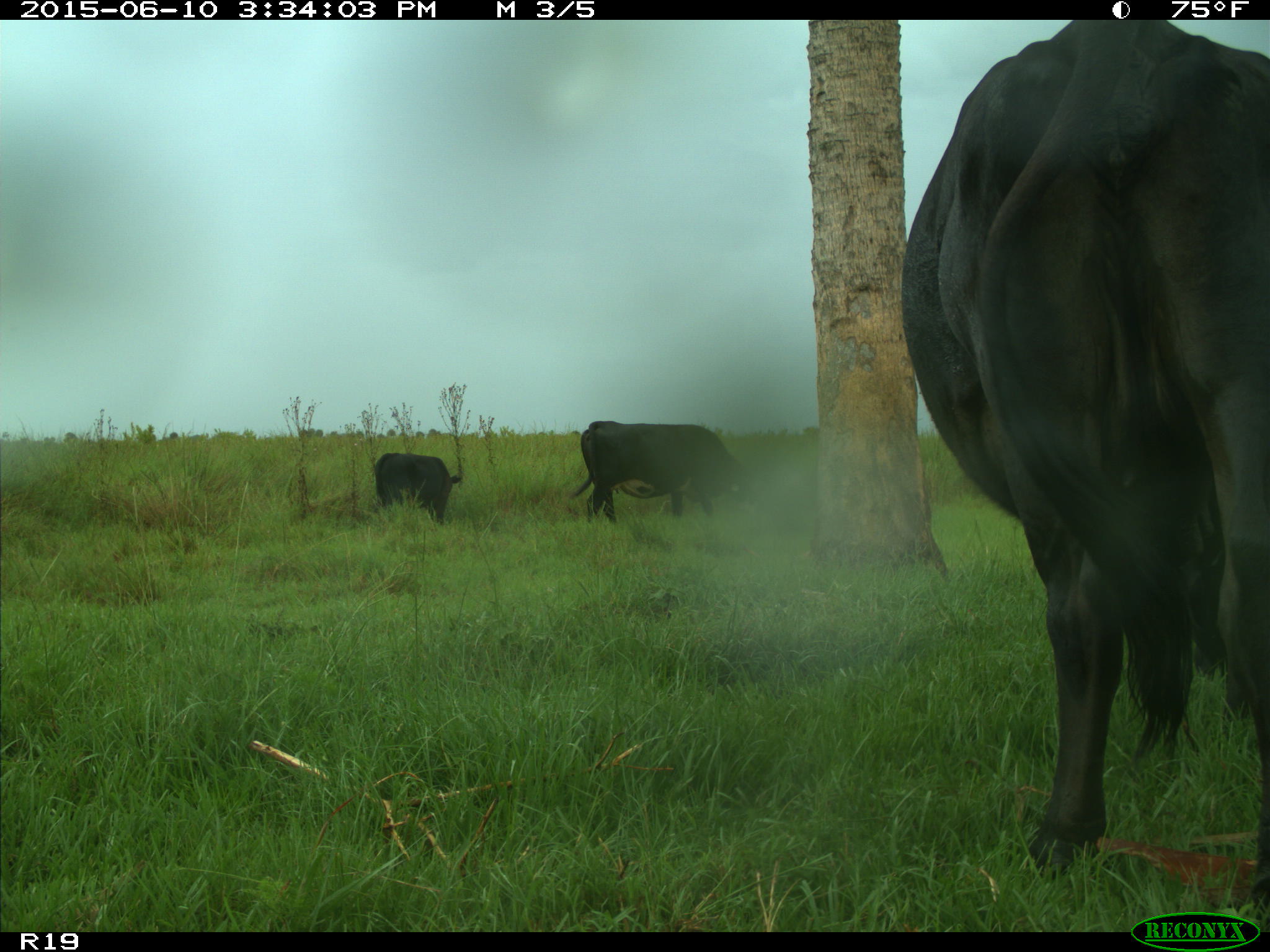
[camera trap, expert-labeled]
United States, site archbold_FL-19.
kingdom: Animalia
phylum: Chordata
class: Mammalia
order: Artiodactyla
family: Bovidae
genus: Bos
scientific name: Bos taurus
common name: domestic cow